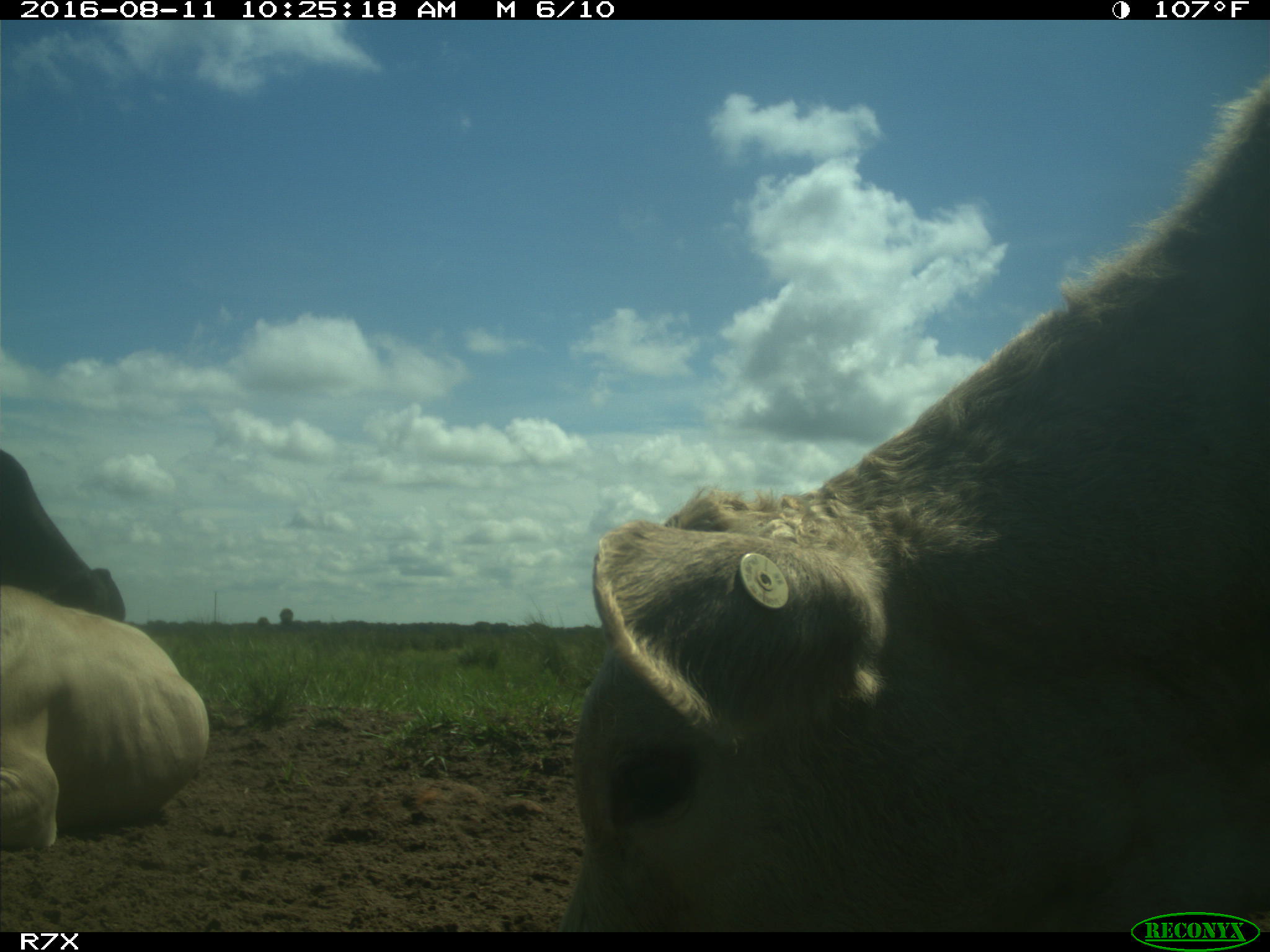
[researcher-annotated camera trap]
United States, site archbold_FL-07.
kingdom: Animalia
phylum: Chordata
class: Mammalia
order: Artiodactyla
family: Bovidae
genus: Bos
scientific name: Bos taurus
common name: domestic cow